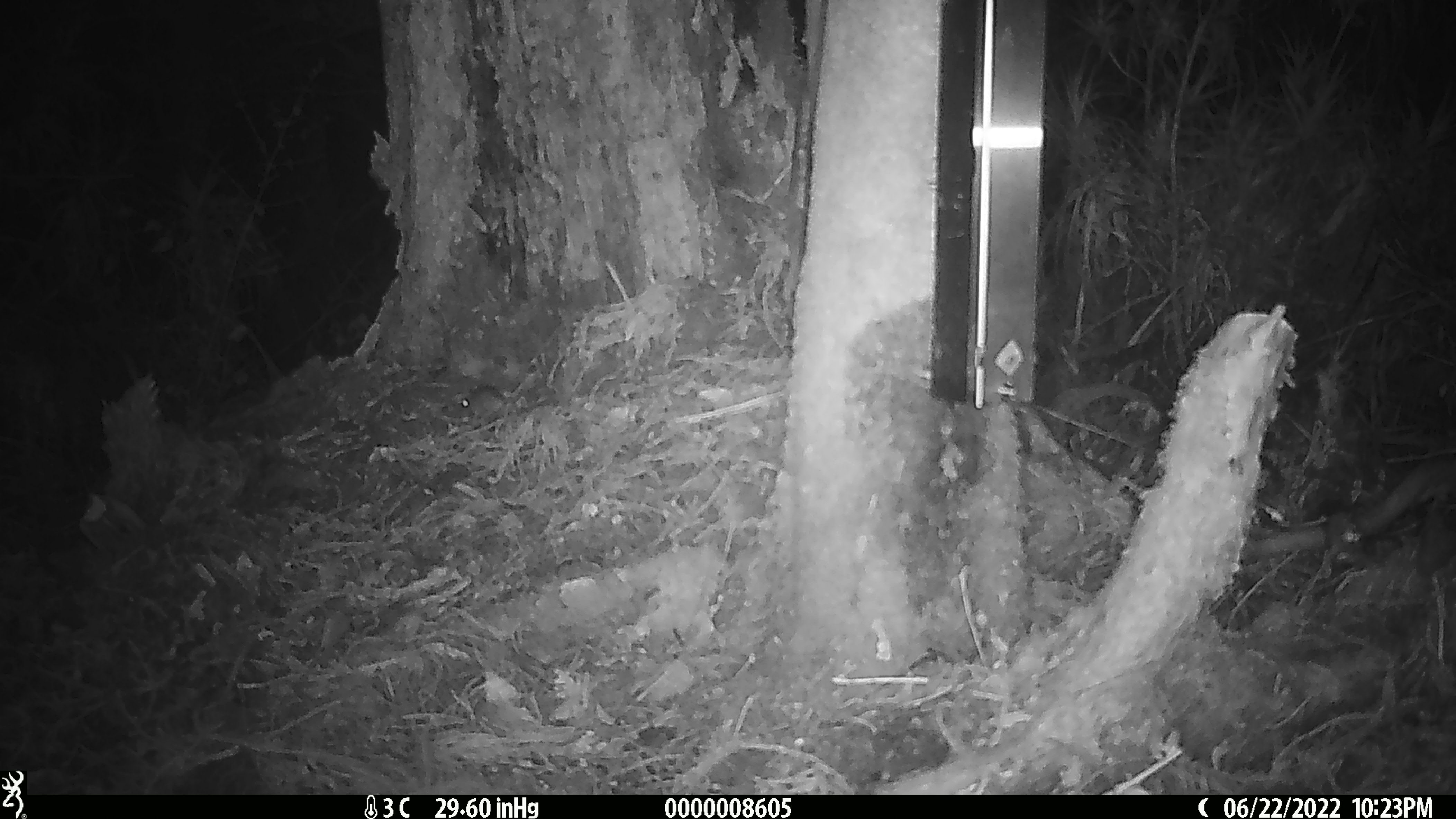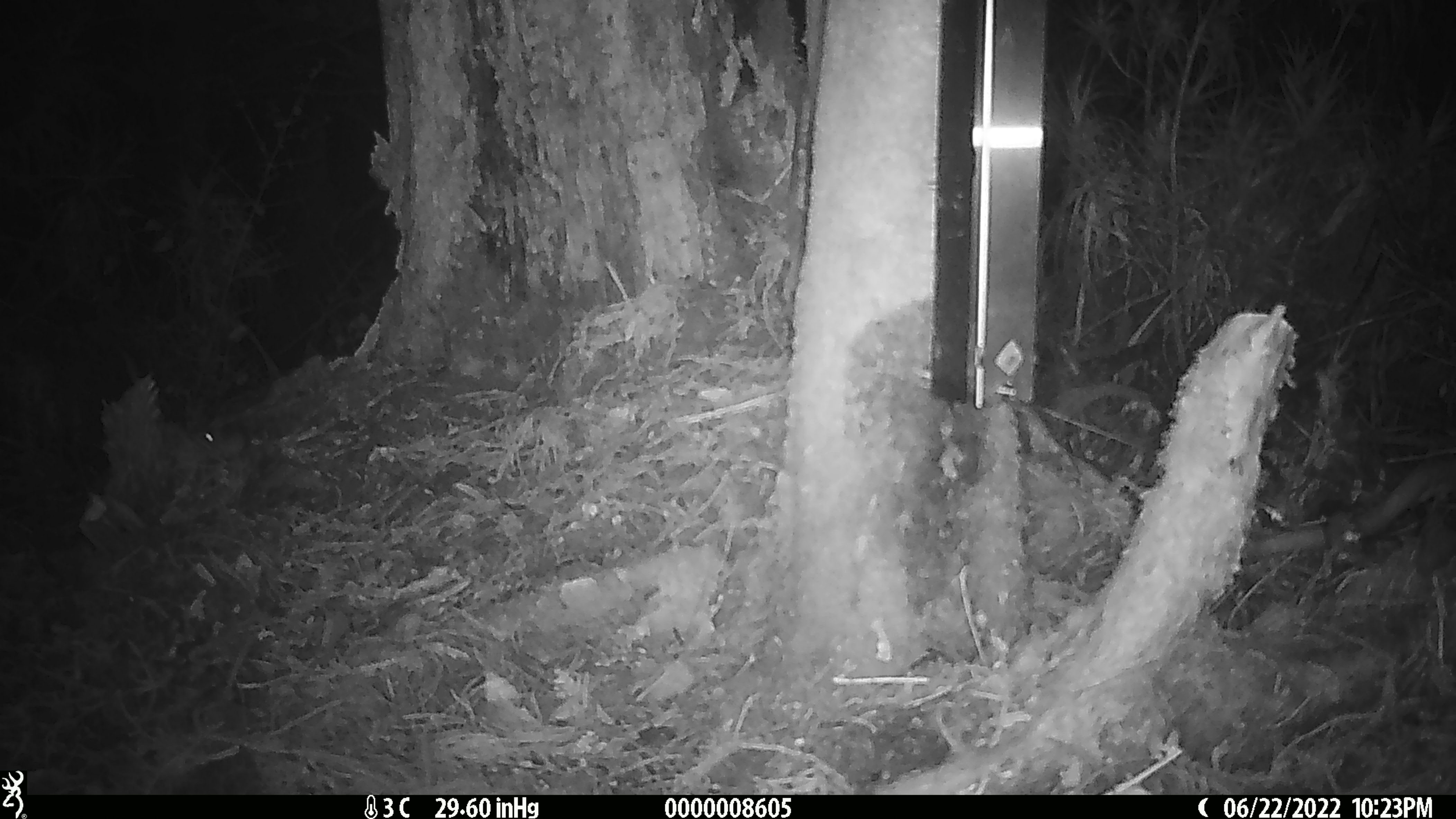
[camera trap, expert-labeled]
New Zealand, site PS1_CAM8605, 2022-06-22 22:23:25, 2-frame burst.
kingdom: Animalia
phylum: Chordata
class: Mammalia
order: Rodentia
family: Muridae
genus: Mus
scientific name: Mus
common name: mouse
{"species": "mouse (Mus)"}